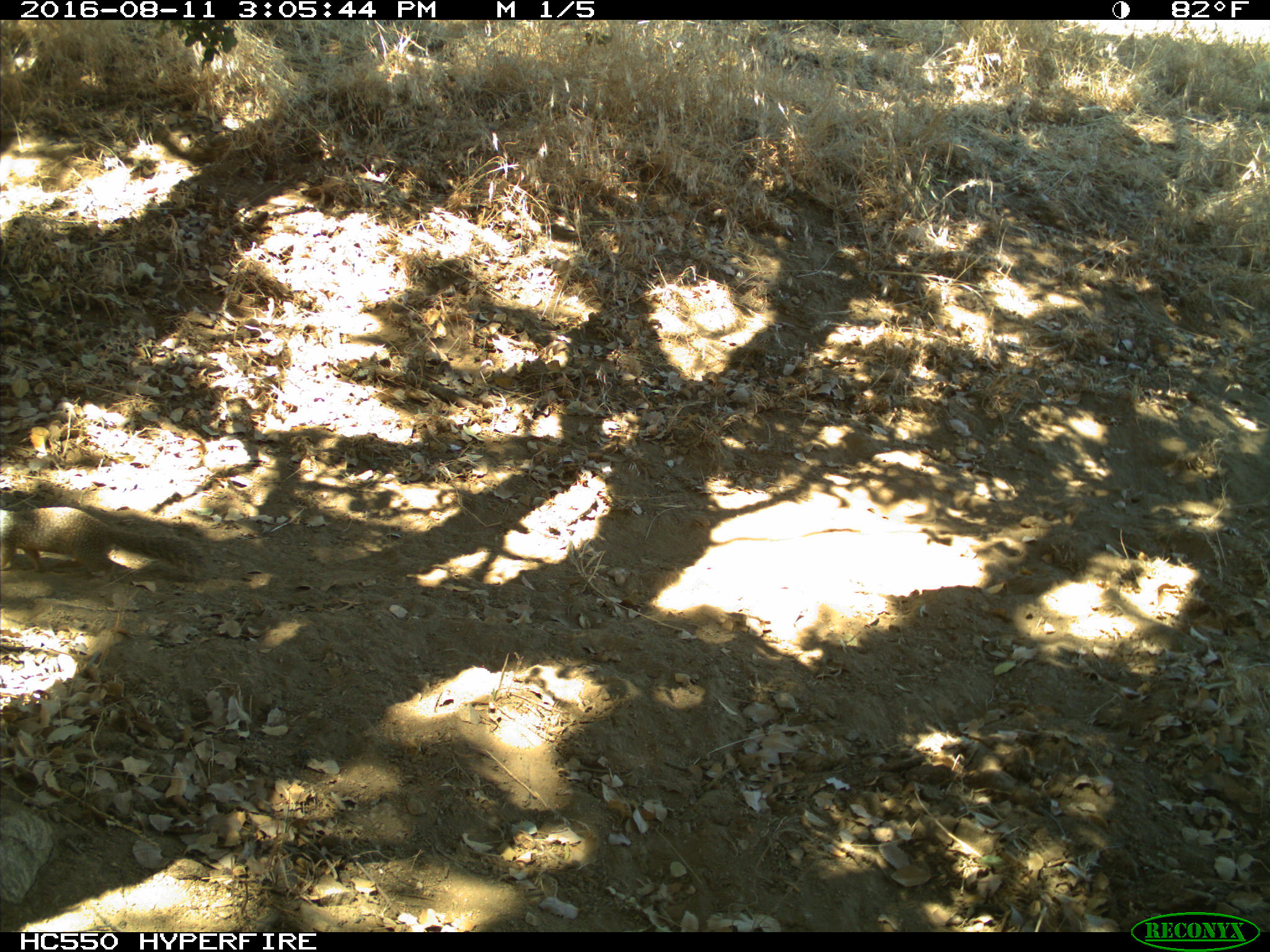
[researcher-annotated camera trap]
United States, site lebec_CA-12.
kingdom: Animalia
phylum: Chordata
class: Mammalia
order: Rodentia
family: Sciuridae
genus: Otospermophilus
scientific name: Otospermophilus beecheyi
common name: california ground squirrel